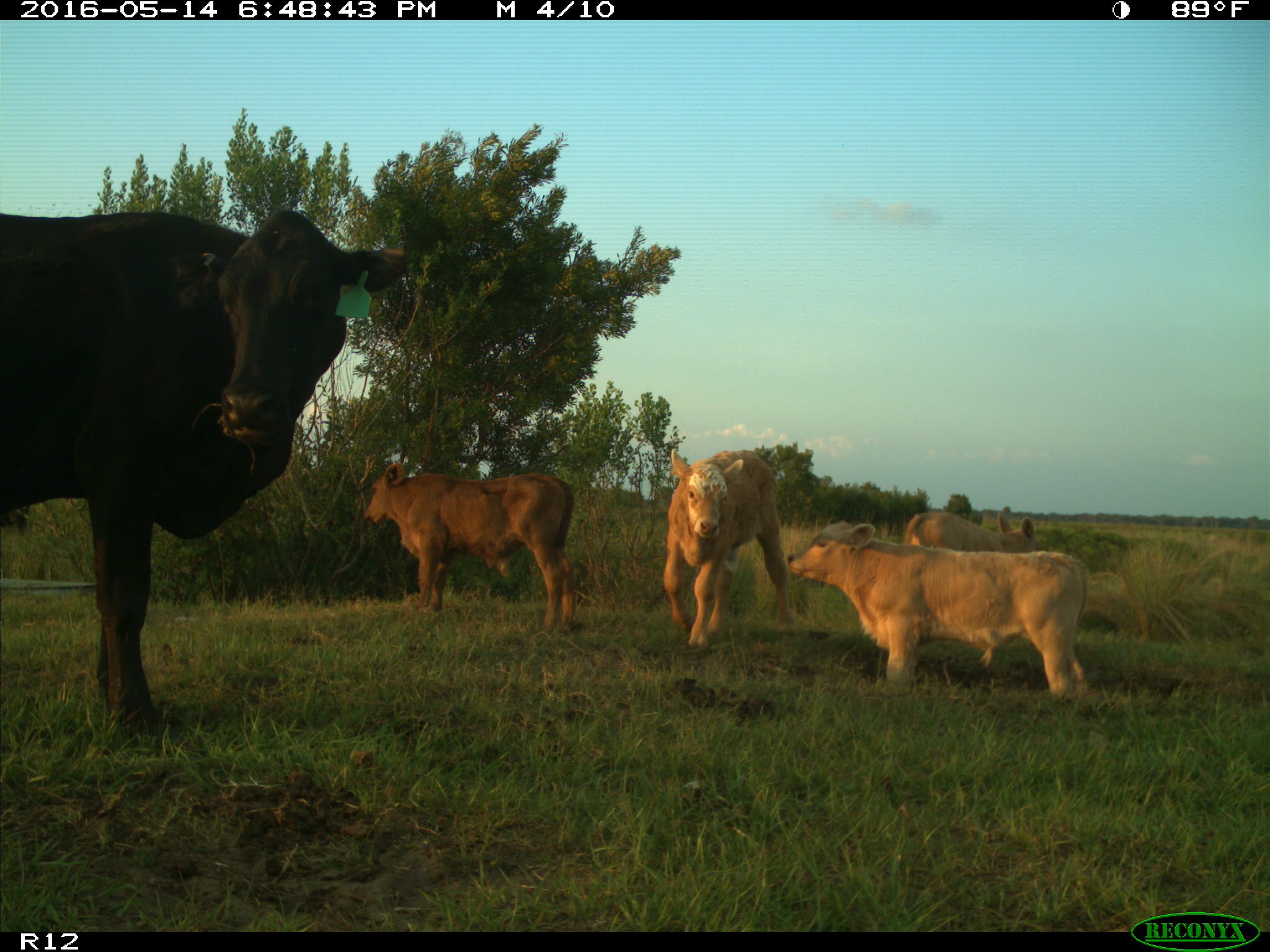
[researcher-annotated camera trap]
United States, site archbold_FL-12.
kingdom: Animalia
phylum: Chordata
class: Mammalia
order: Artiodactyla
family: Bovidae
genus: Bos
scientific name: Bos taurus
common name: domestic cow